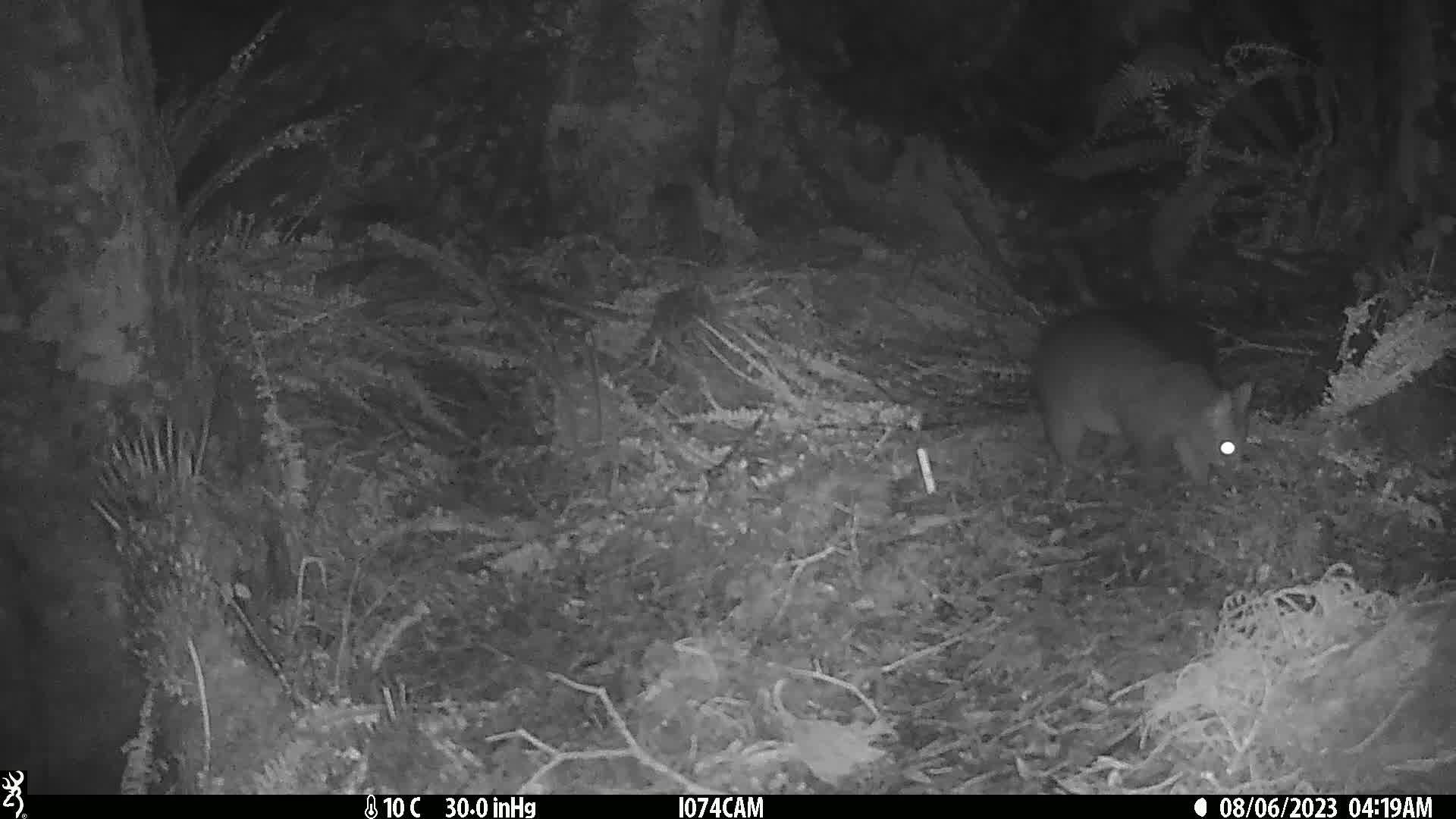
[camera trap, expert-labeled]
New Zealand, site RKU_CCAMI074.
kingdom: Animalia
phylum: Chordata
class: Mammalia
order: Diprotodontia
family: Phalangeridae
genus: Trichosurus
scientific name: Trichosurus vulpecula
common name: common brushtail possum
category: possum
Possum (common brushtail possum) (Trichosurus vulpecula).